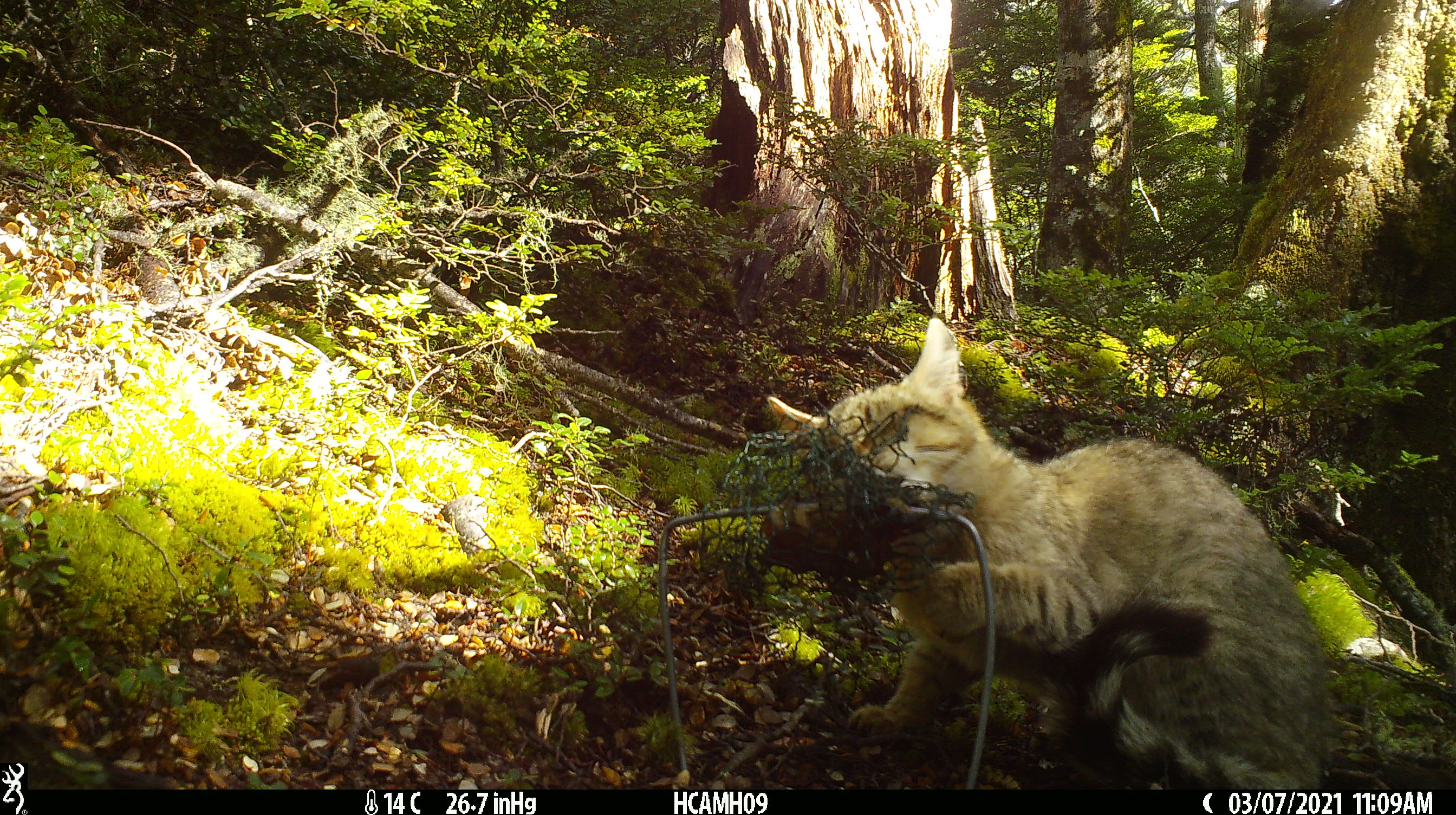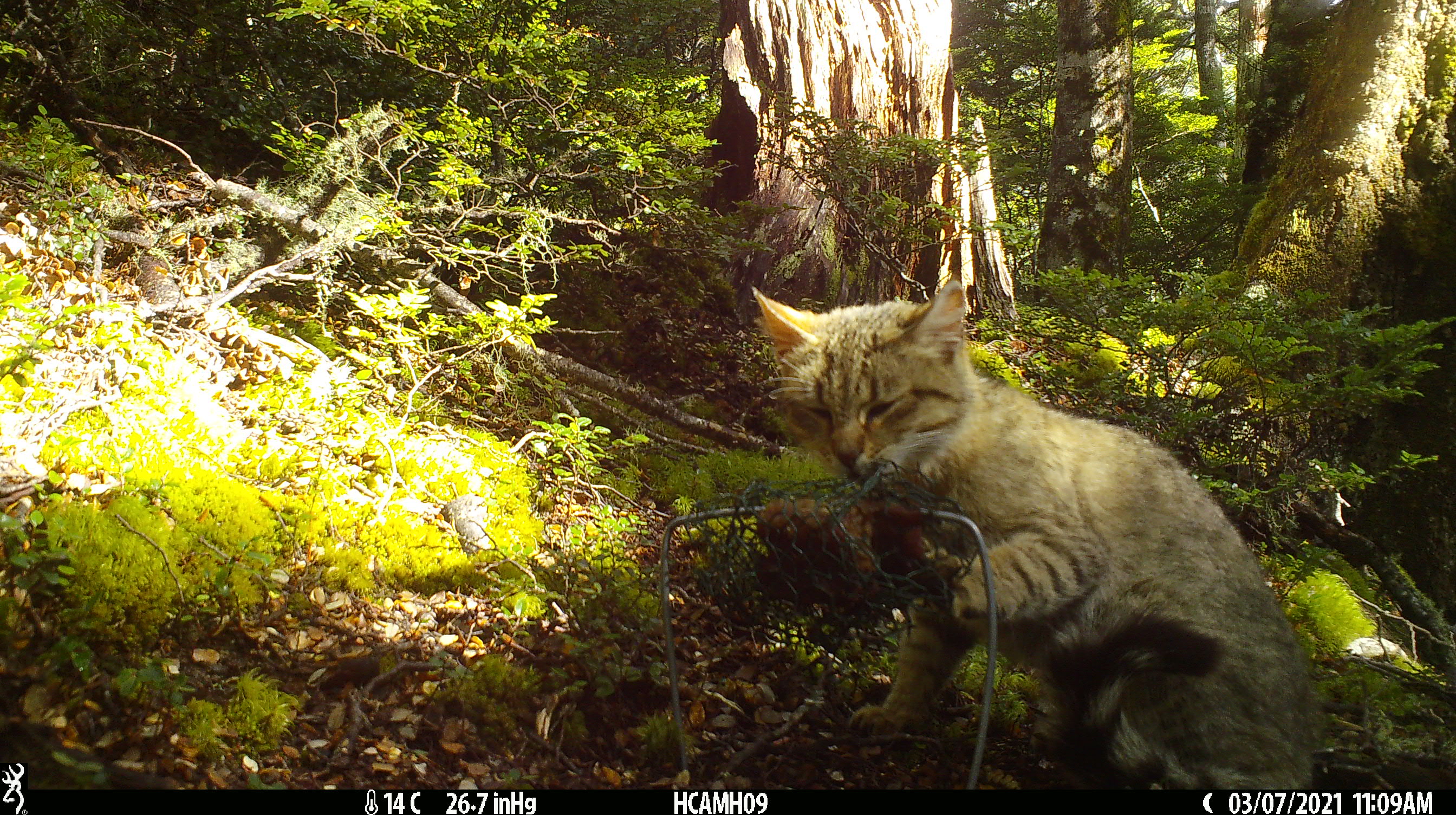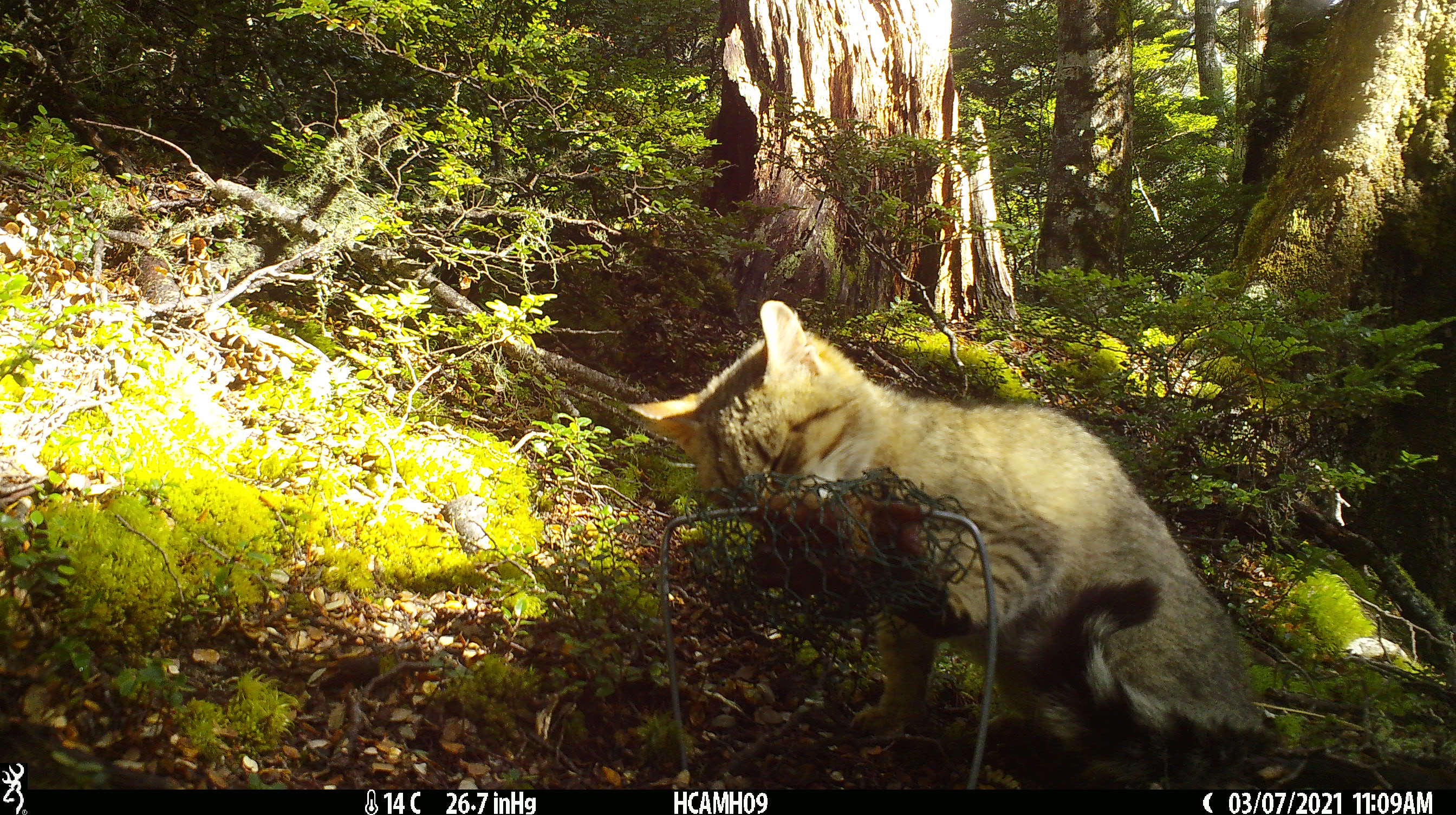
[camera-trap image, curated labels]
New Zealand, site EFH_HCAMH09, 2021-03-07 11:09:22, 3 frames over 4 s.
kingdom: Animalia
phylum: Chordata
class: Mammalia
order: Carnivora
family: Felidae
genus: Felis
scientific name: Felis catus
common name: domestic cat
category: cat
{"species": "cat (domestic cat) (Felis catus)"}